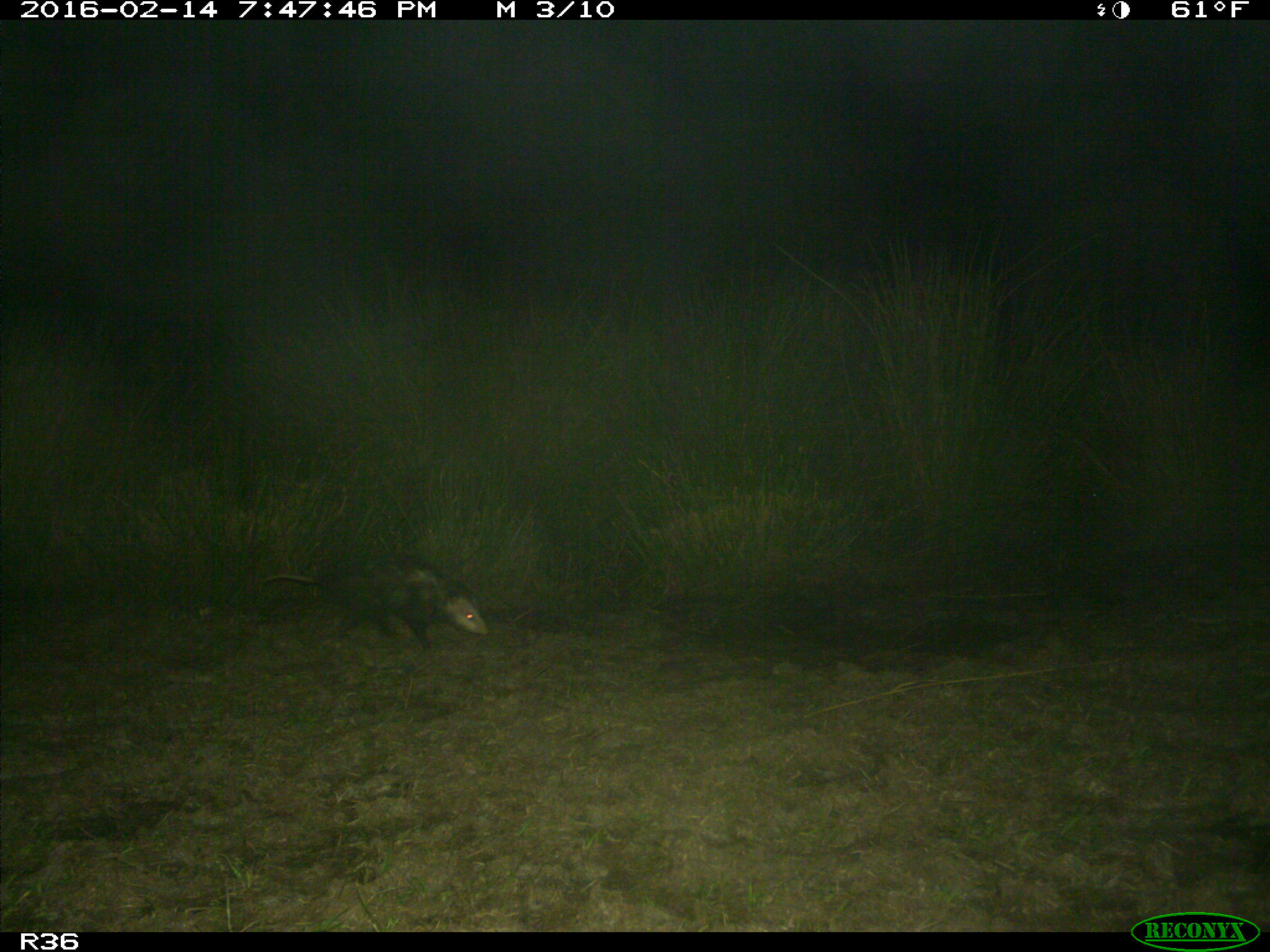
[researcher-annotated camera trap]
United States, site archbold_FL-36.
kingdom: Animalia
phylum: Chordata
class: Mammalia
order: Didelphimorphia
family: Didelphidae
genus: Didelphis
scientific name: Didelphis virginiana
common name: virginia opossum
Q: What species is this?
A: Didelphis virginiana (virginia opossum).